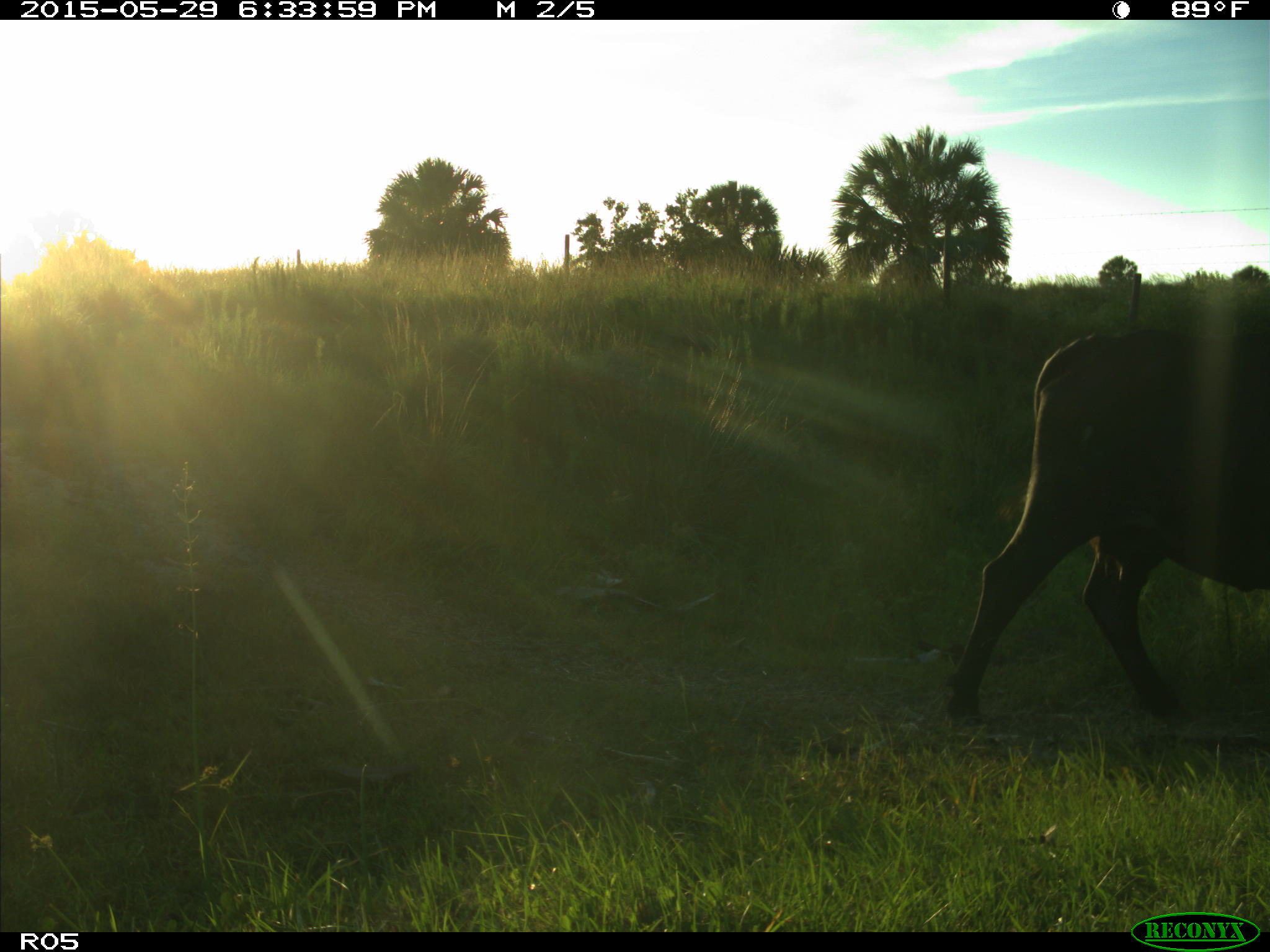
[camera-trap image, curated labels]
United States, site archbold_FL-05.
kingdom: Animalia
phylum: Chordata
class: Mammalia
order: Artiodactyla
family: Bovidae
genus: Bos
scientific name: Bos taurus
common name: domestic cow